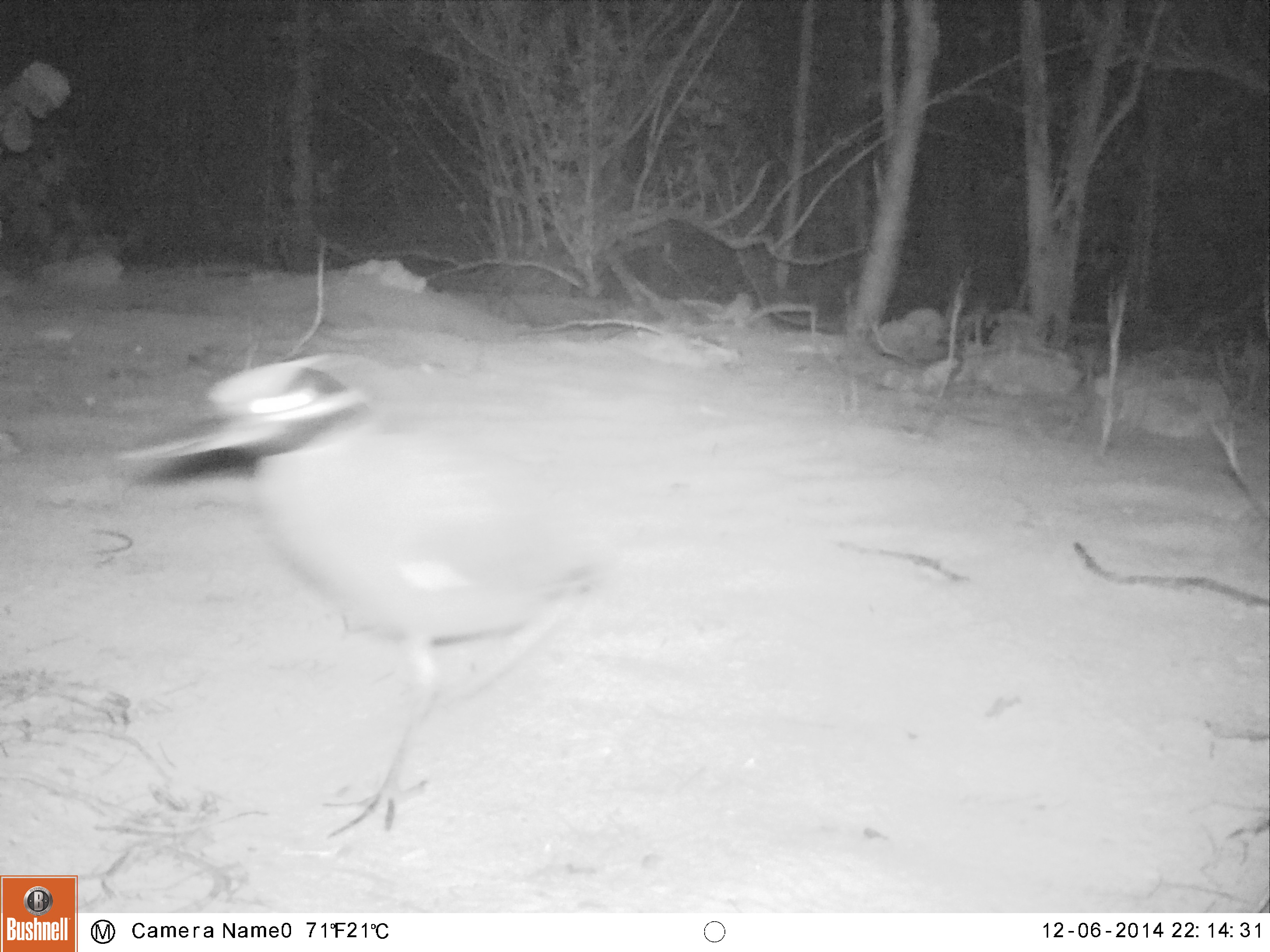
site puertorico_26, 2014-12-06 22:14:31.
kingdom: Animalia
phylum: Chordata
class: Aves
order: Pelecaniformes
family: Ardeidae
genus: Nyctanassa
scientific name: Nyctanassa violacea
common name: yellow-crowned night heron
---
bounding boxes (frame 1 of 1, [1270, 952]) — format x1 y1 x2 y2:
yellow-crowned night heron: 123 353 601 841